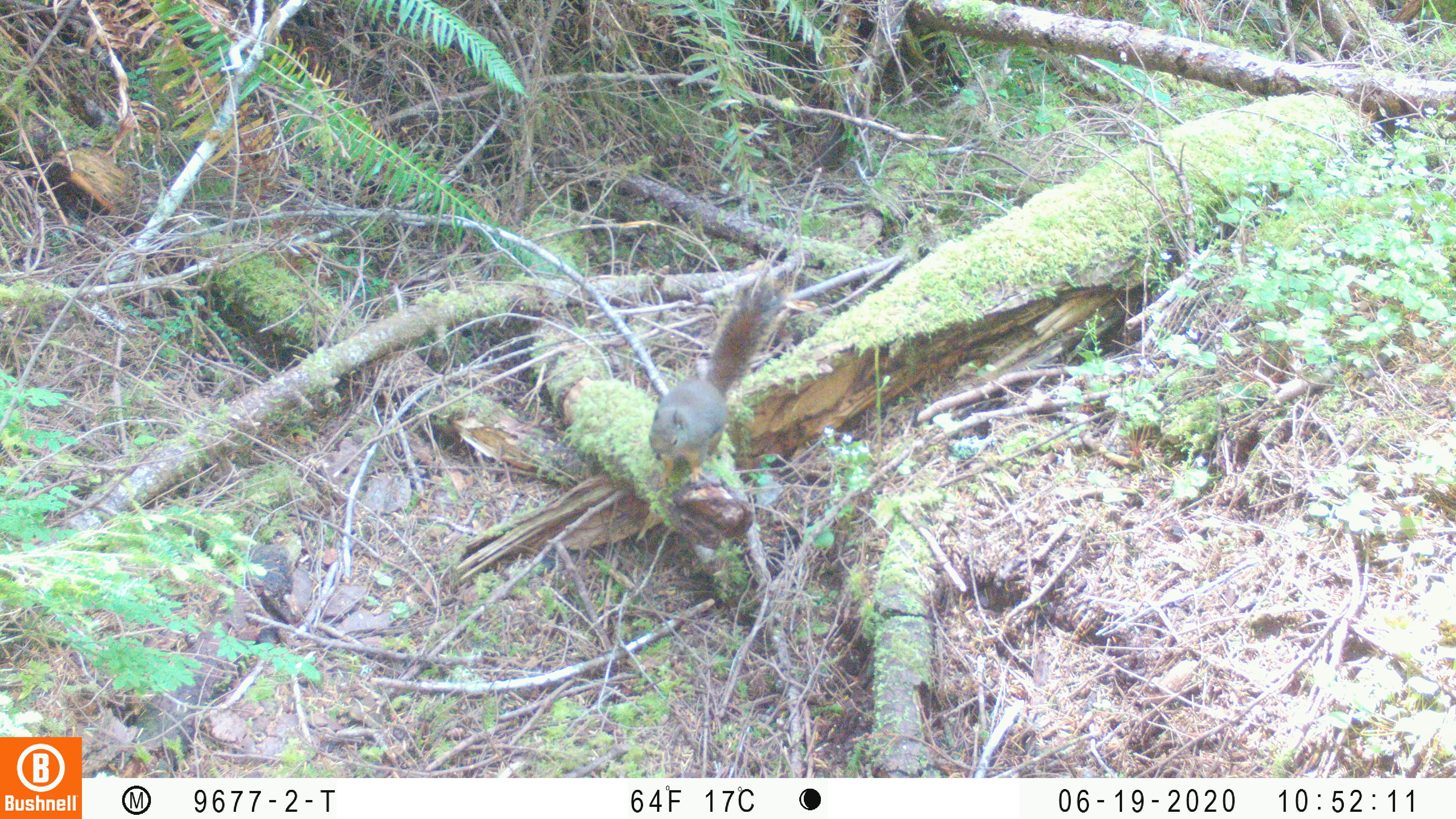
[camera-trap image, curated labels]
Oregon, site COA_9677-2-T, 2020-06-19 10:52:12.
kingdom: Animalia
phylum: Chordata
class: Mammalia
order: Rodentia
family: Sciuridae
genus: Tamiasciurus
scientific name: Tamiasciurus douglasii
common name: douglas squirrel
Douglas squirrel (Tamiasciurus douglasii).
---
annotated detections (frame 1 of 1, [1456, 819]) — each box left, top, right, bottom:
douglas squirrel: 646, 303, 767, 495